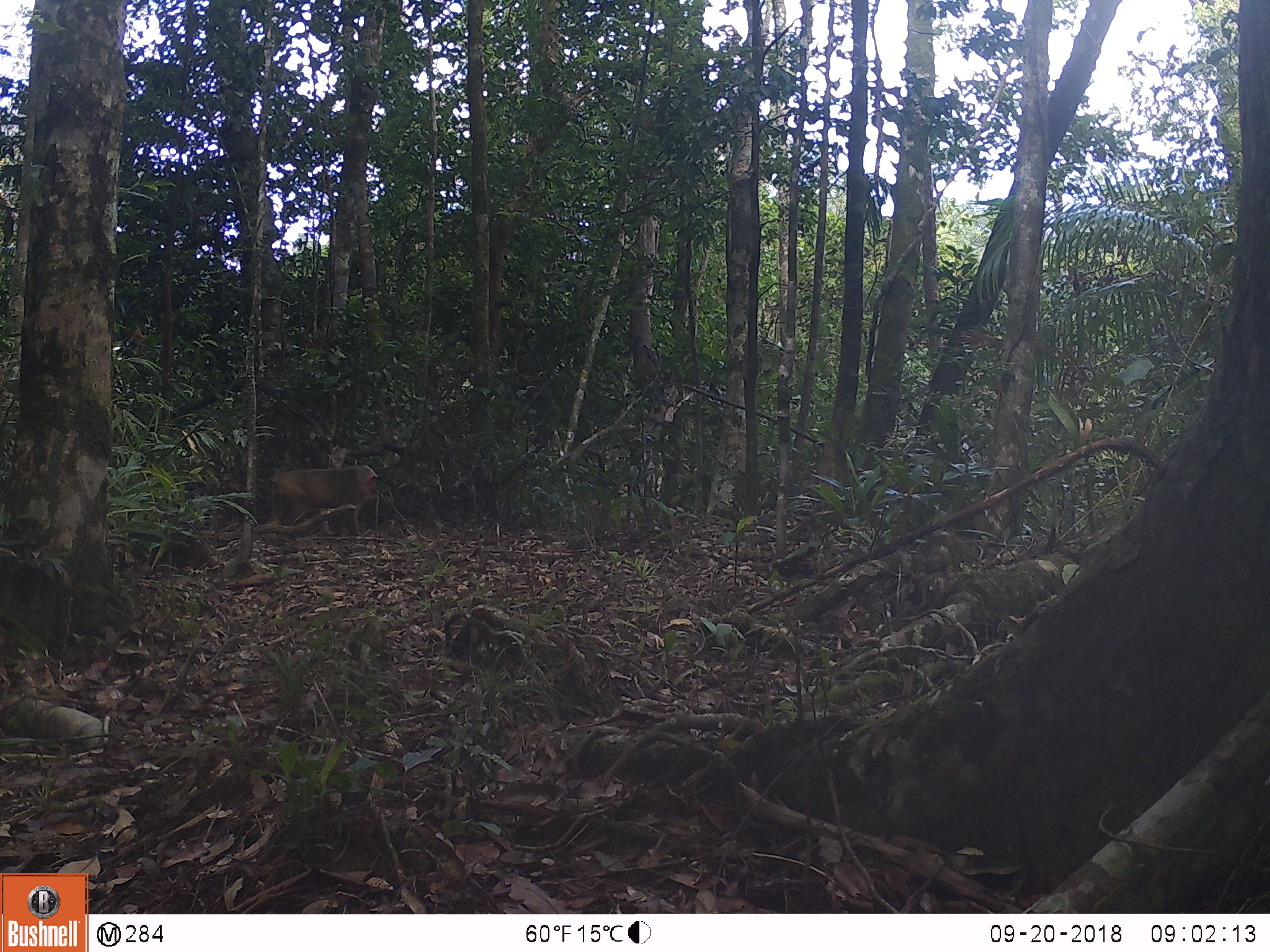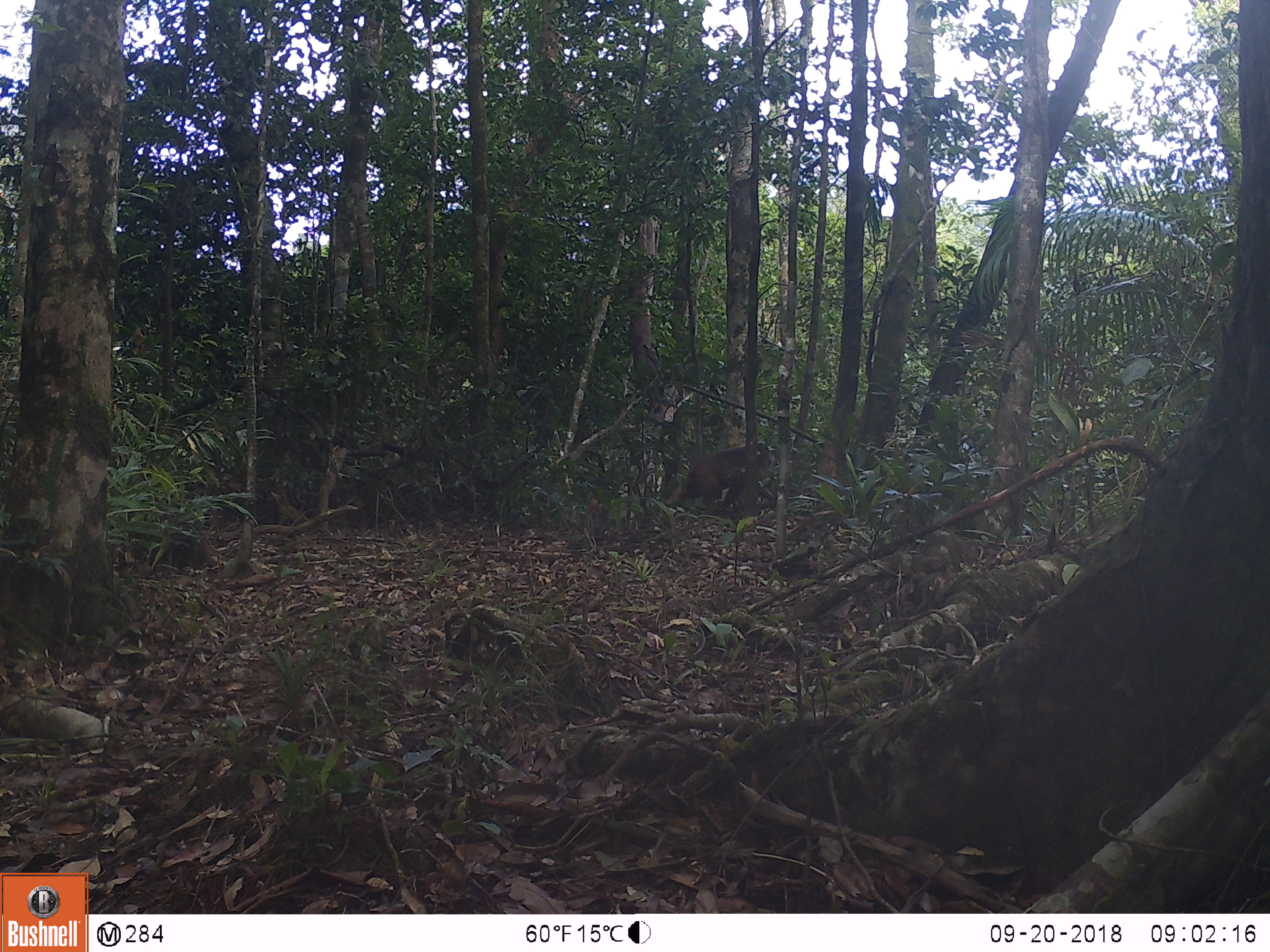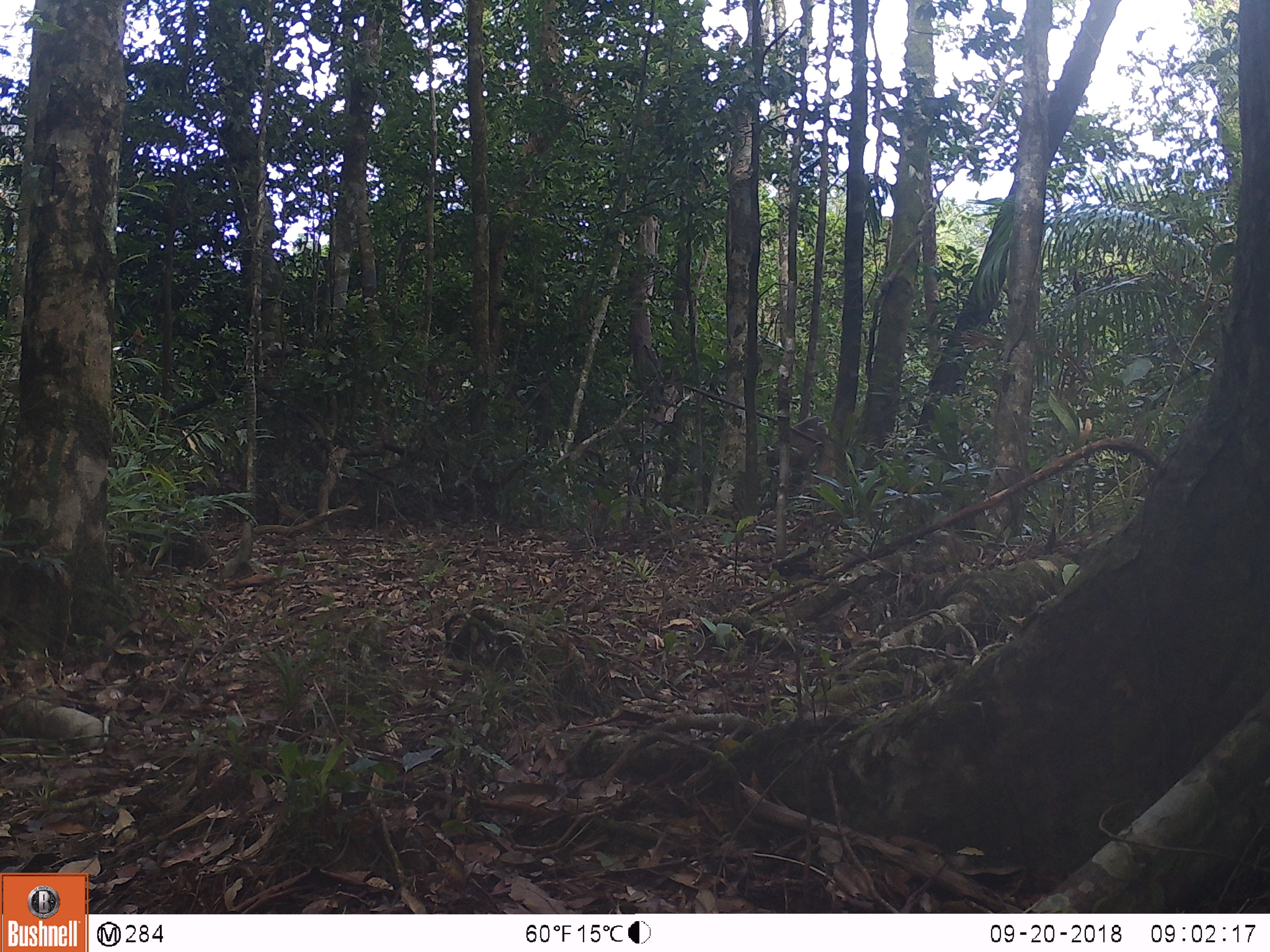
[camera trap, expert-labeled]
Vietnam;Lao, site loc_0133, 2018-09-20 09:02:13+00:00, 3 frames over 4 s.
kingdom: Animalia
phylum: Chordata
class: Mammalia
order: Primates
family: Cercopithecidae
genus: Macaca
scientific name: Macaca arctoides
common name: stump-tailed macaque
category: stump tailed macaque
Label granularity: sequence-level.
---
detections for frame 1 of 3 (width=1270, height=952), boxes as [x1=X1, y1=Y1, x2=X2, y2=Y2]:
stump tailed macaque: [x1=268, y1=465, x2=380, y2=540]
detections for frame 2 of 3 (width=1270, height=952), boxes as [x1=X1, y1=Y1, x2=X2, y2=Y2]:
stump tailed macaque: [x1=663, y1=442, x2=777, y2=516]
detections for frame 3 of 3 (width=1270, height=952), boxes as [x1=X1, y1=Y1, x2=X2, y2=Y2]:
stump tailed macaque: [x1=766, y1=416, x2=826, y2=498]